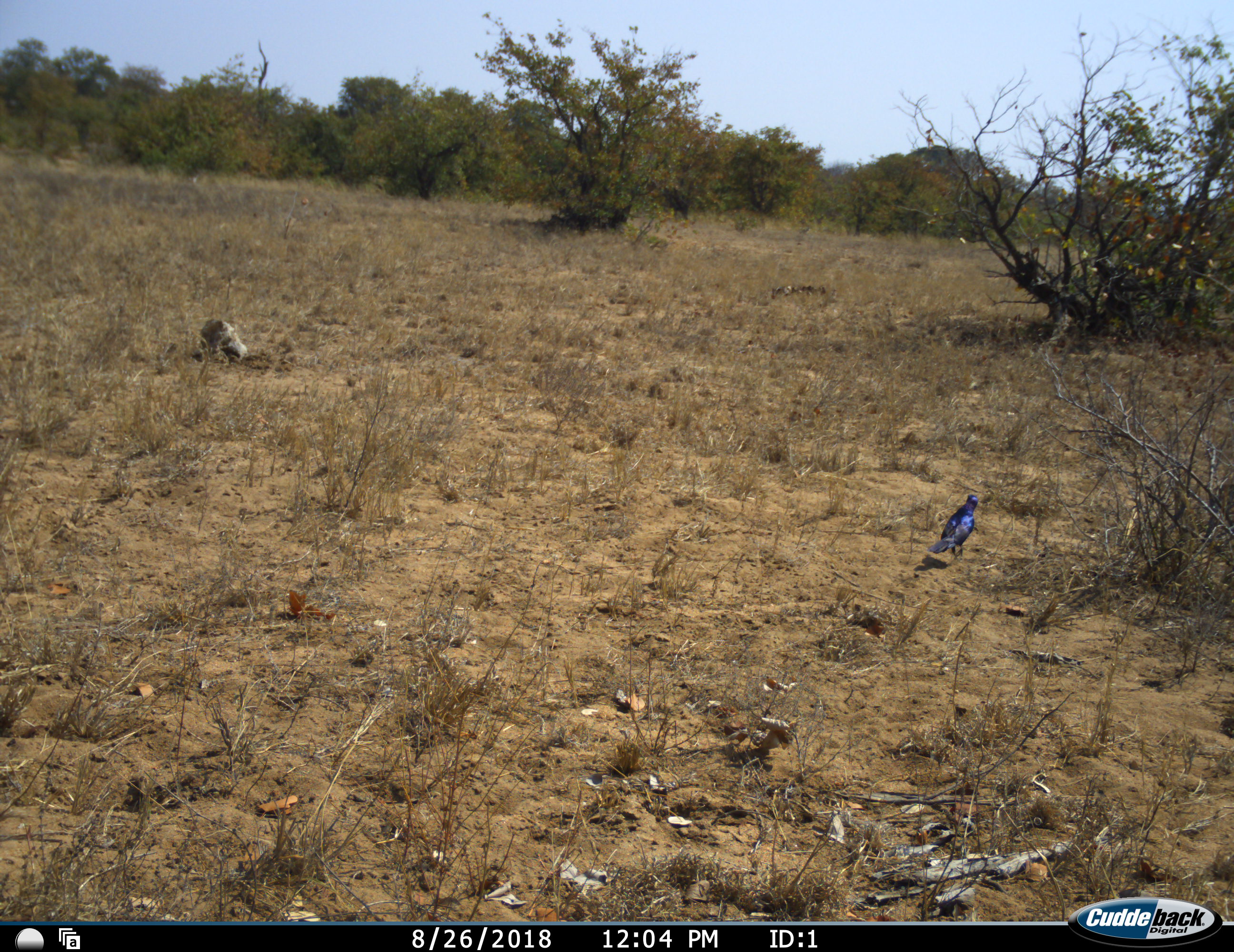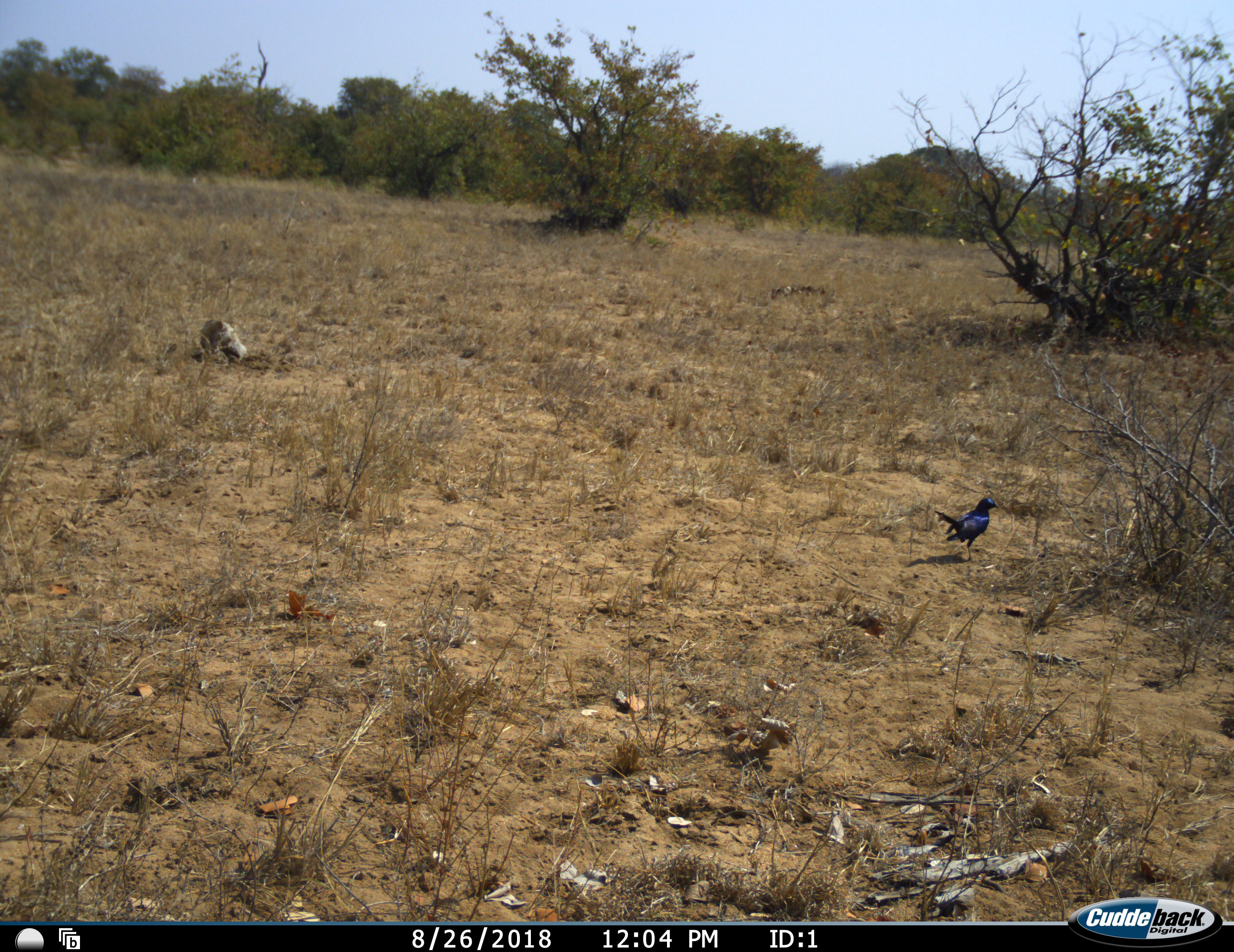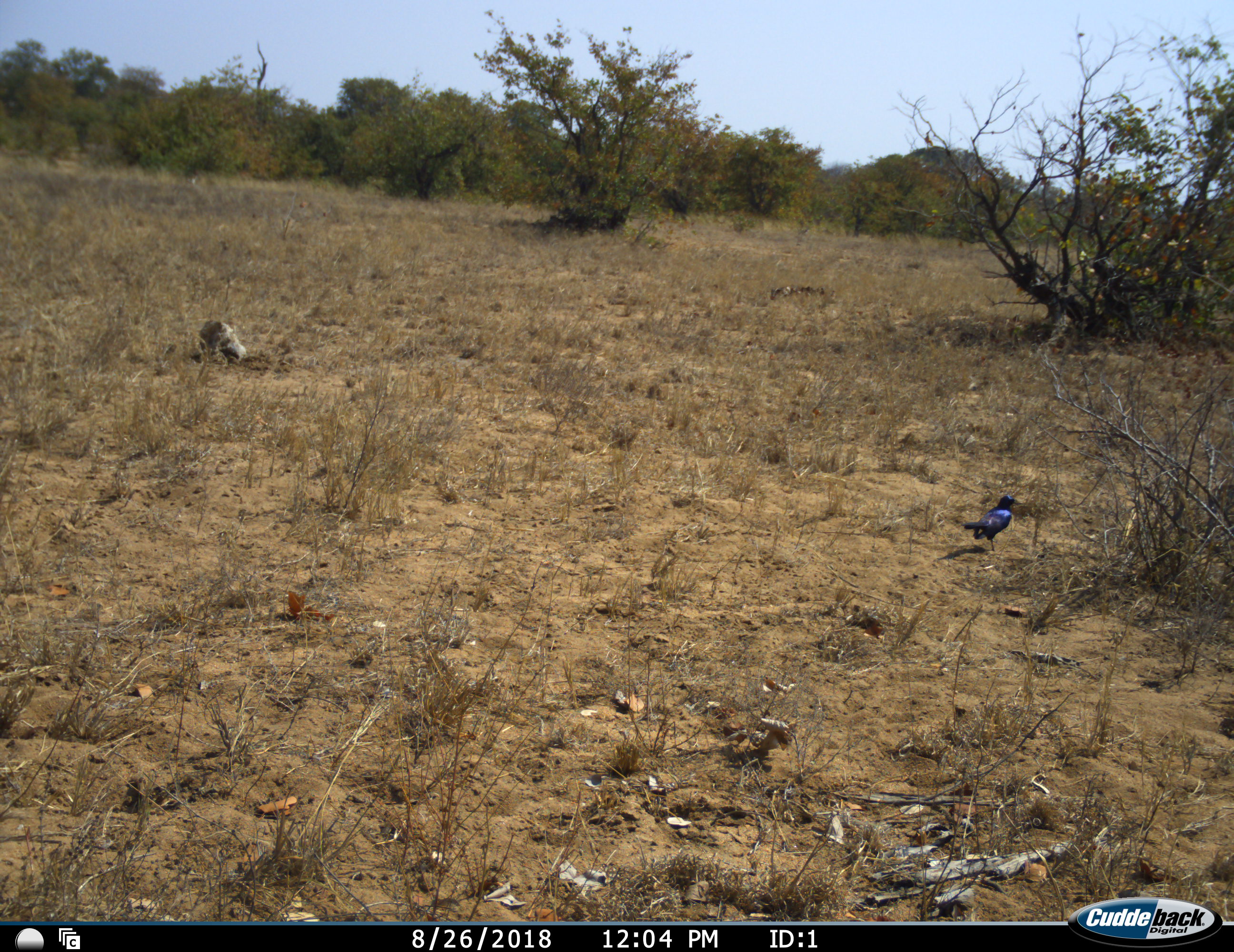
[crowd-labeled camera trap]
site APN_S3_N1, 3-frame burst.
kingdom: Animalia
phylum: Chordata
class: Aves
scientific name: Aves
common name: bird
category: birdother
Birdother (bird) (Aves), count 1. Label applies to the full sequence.